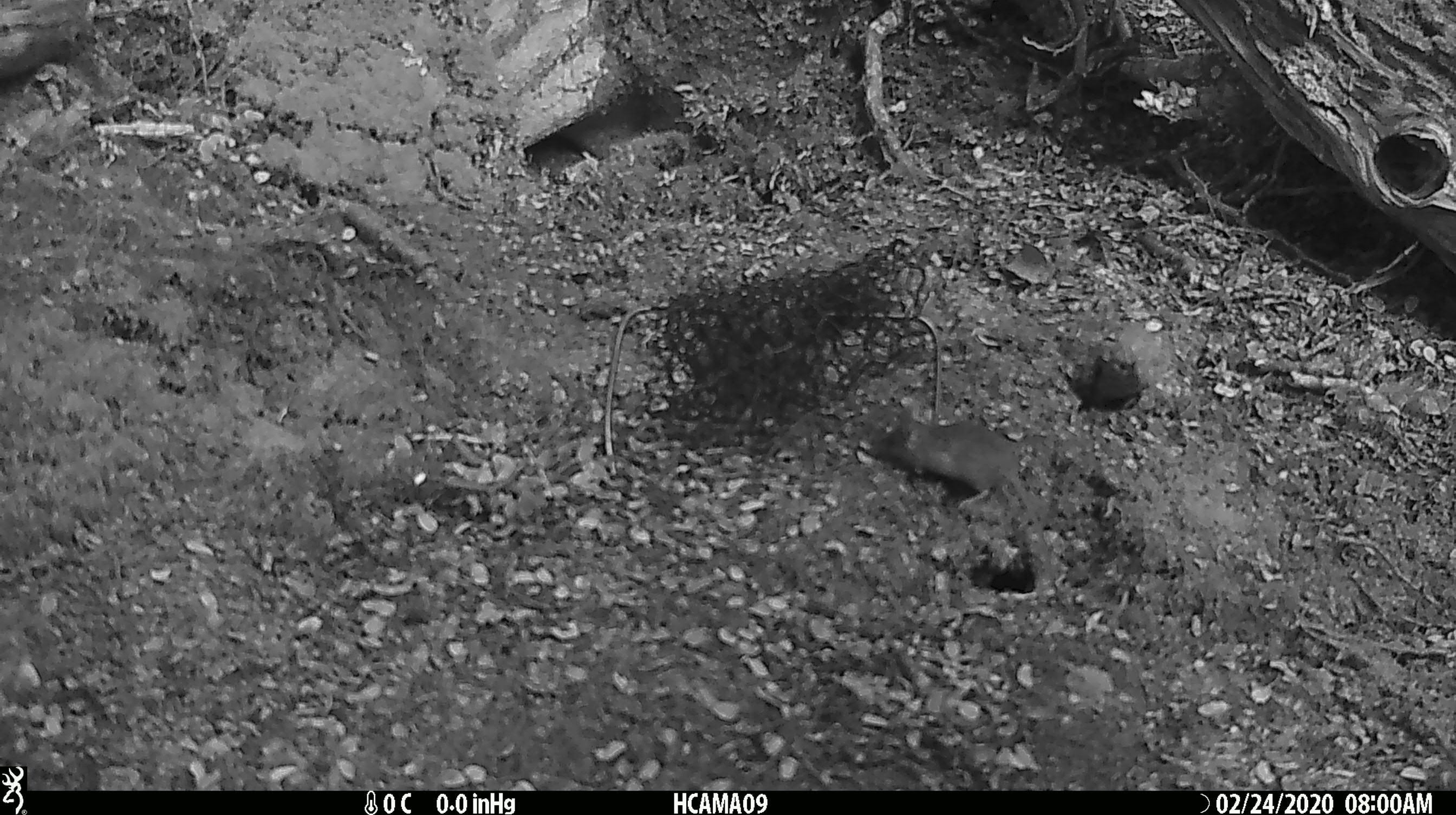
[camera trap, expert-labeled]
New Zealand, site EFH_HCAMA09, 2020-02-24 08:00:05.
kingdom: Animalia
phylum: Chordata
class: Mammalia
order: Rodentia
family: Muridae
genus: Mus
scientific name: Mus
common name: mouse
Mouse (Mus).